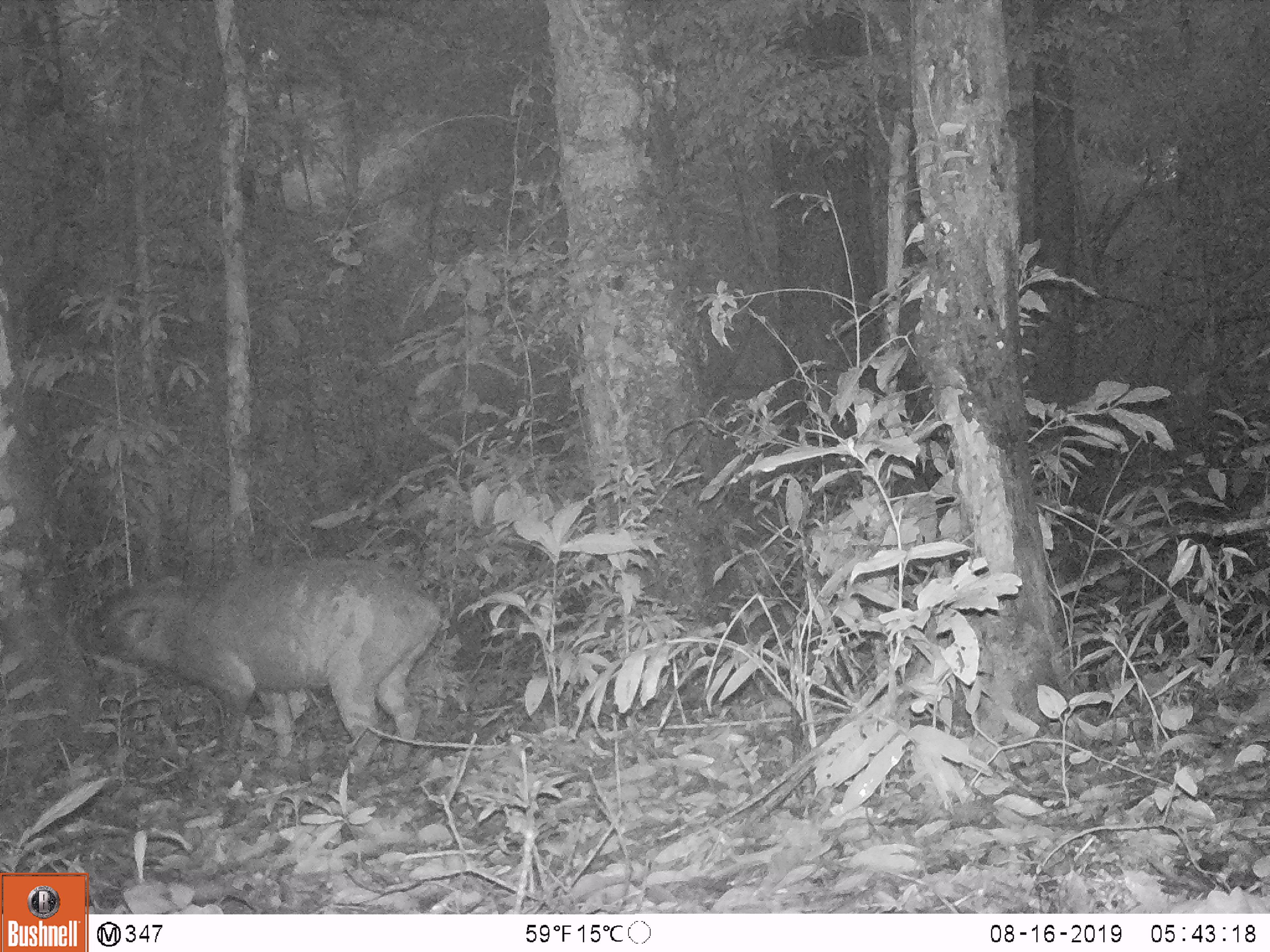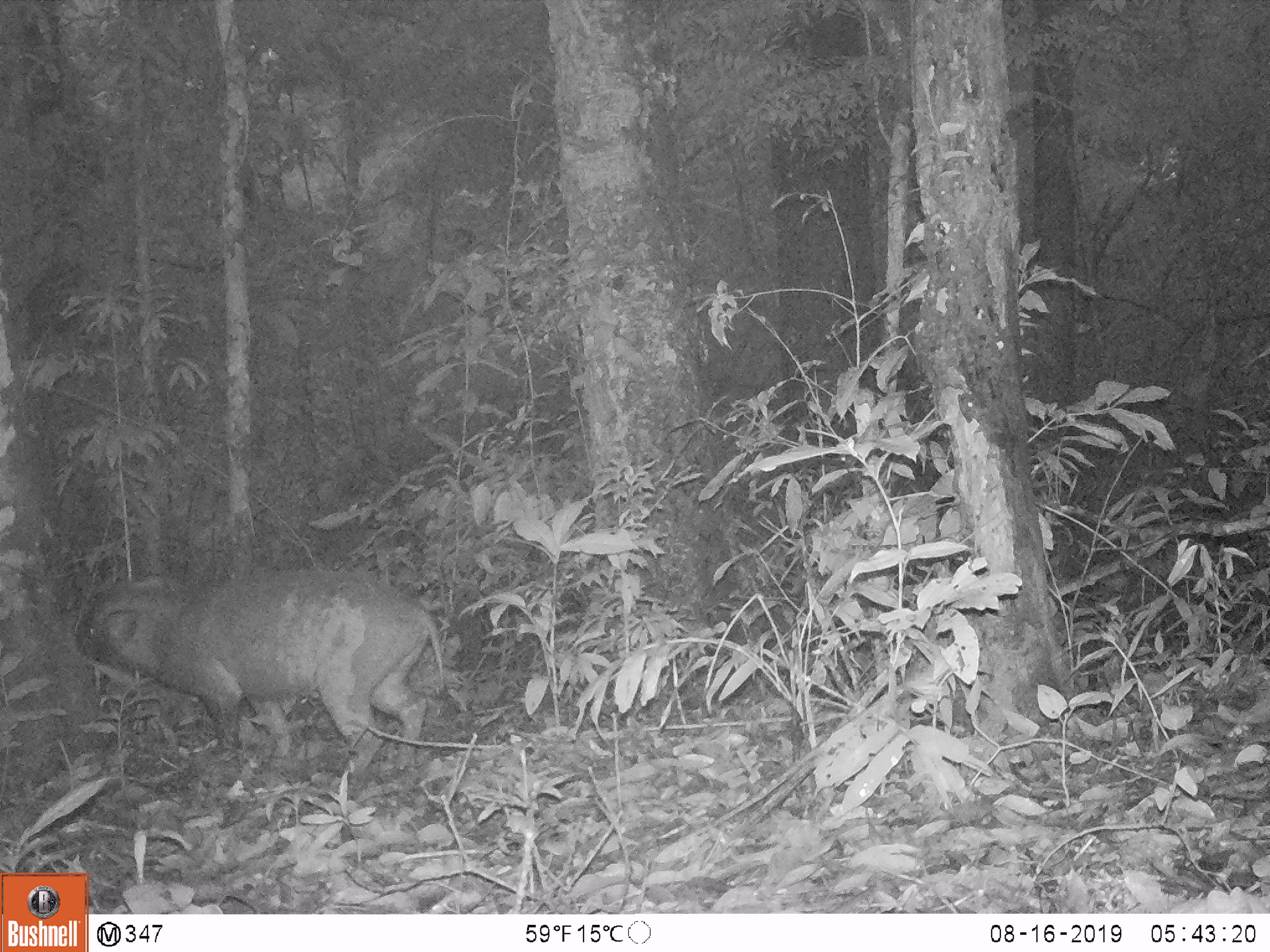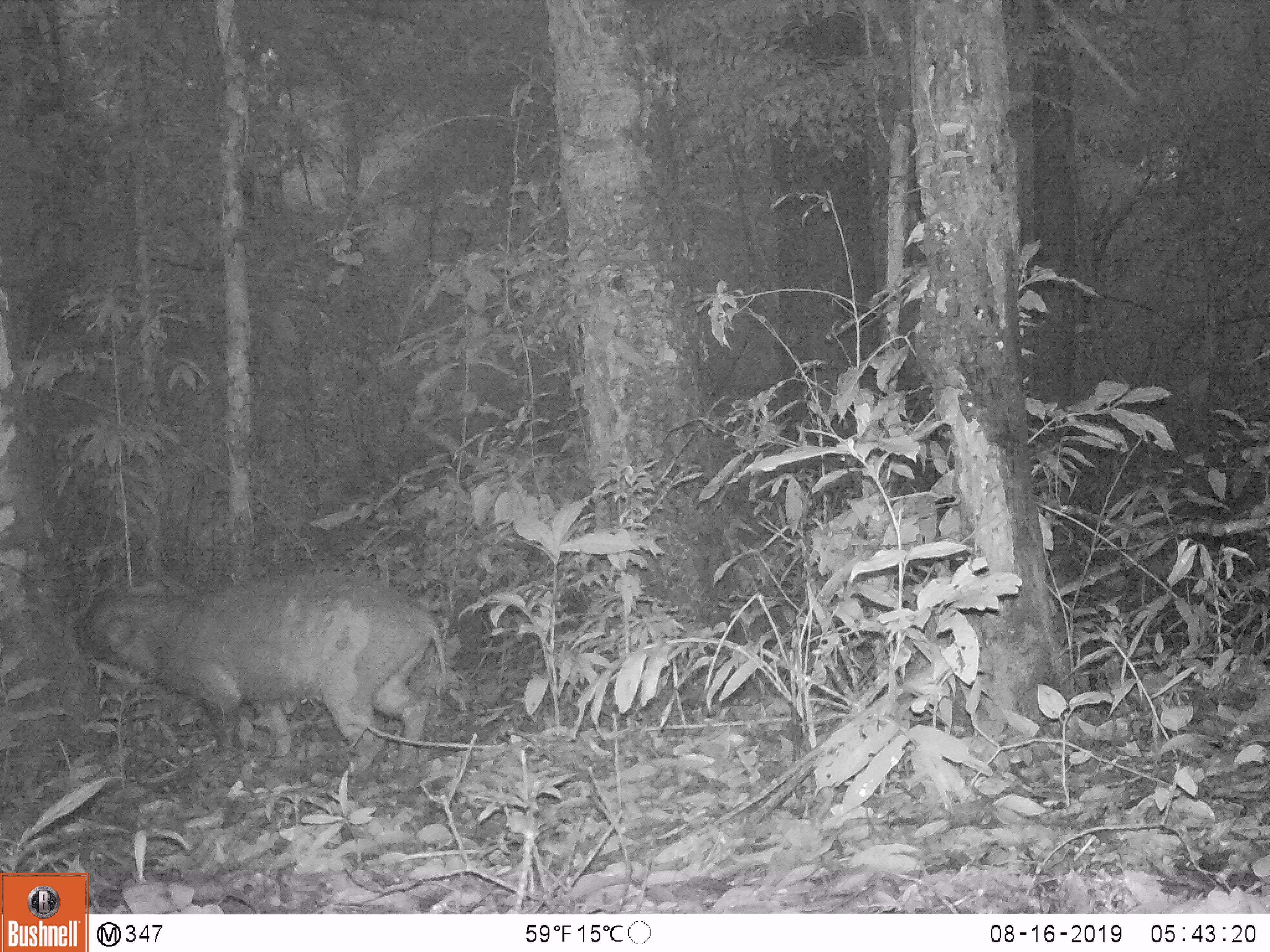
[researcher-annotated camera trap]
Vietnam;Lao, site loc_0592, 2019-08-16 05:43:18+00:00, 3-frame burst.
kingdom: Animalia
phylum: Chordata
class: Mammalia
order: Artiodactyla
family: Suidae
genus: Sus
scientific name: Sus scrofa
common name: eurasian wild pig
Eurasian wild pig (Sus scrofa). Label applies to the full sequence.